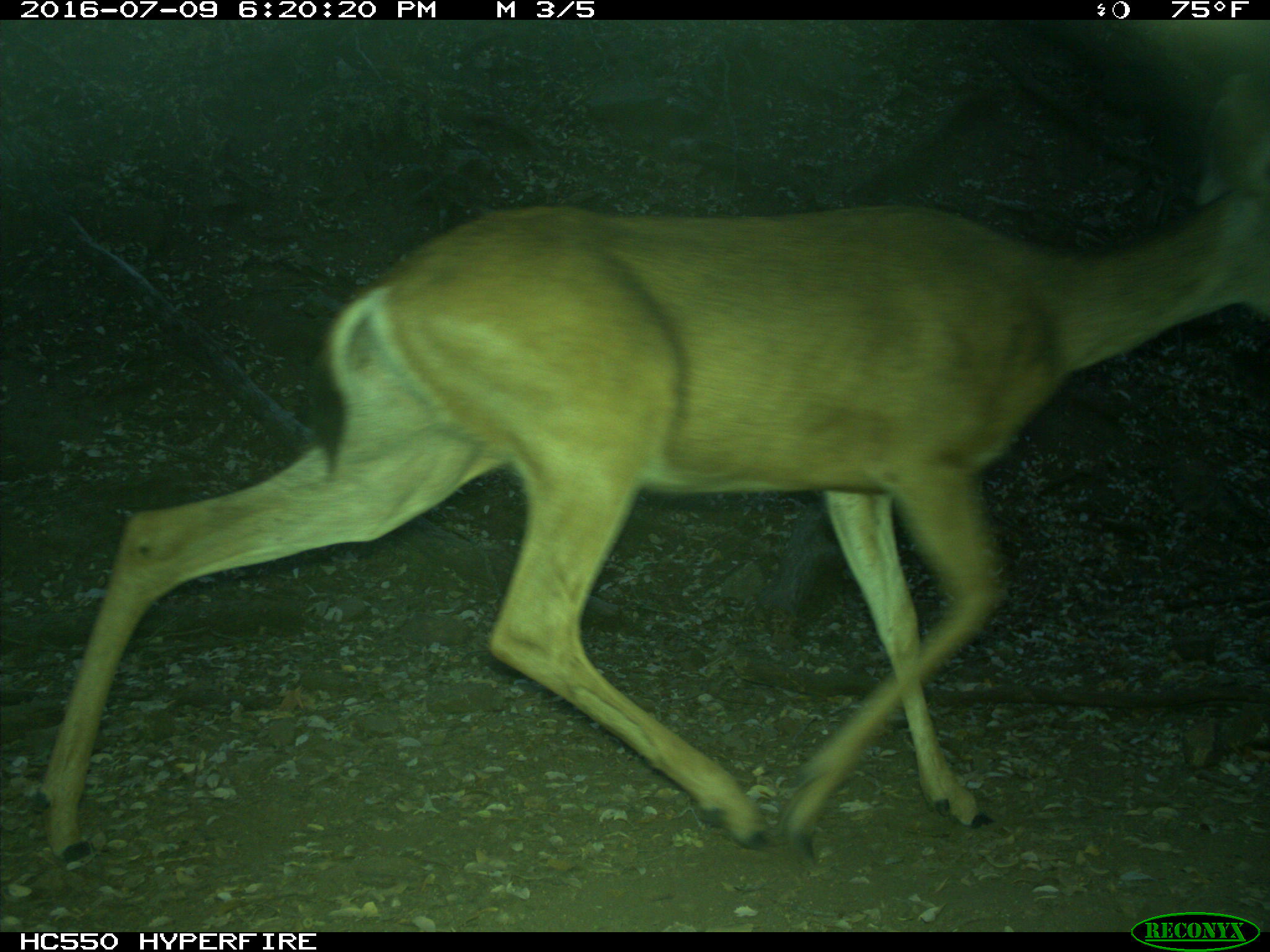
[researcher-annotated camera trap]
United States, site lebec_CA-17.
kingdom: Animalia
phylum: Chordata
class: Mammalia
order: Artiodactyla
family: Cervidae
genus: Odocoileus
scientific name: Odocoileus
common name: deer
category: unidentified deer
Unidentified deer (deer) (Odocoileus).